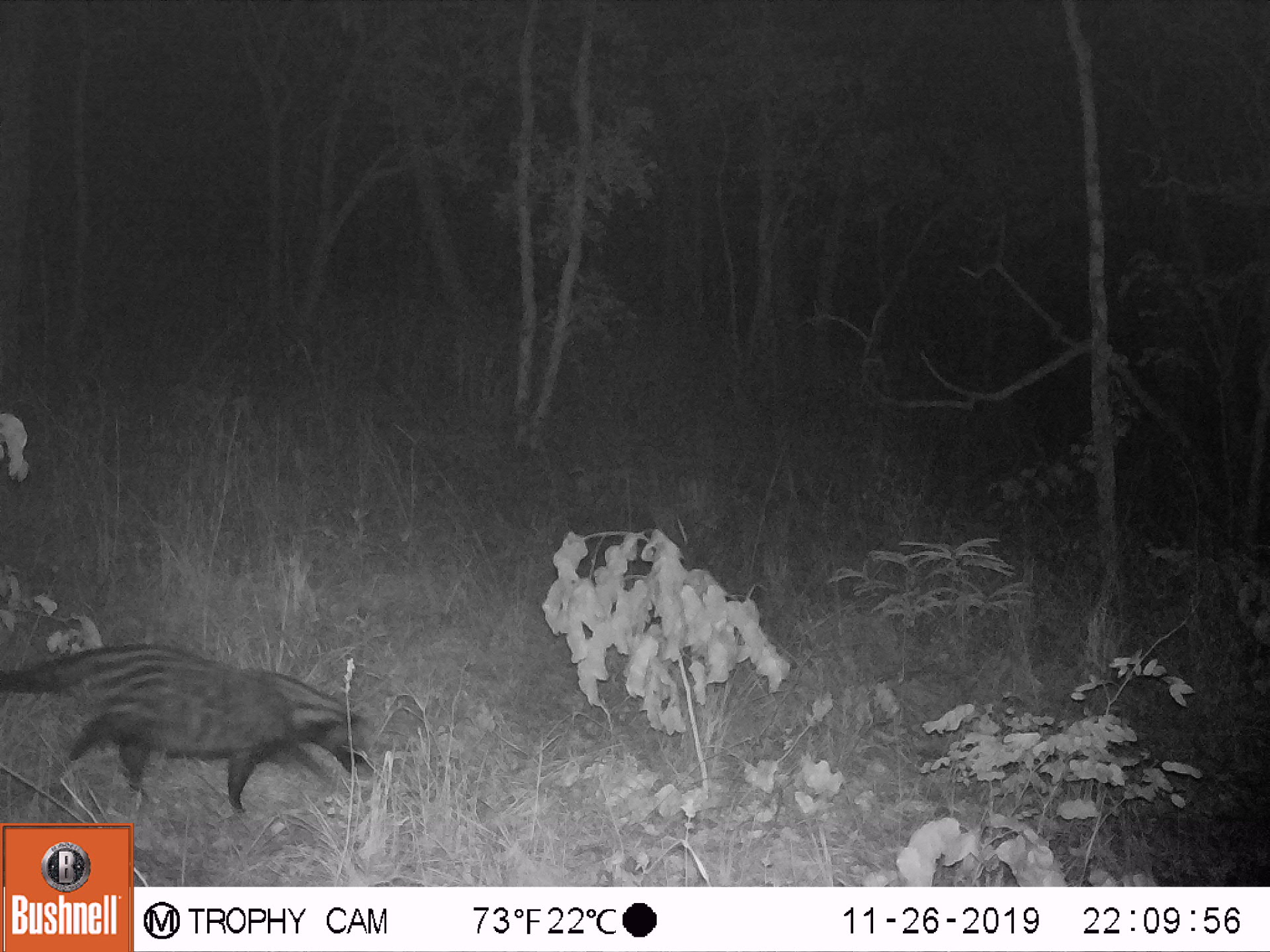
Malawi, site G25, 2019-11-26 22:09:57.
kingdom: Animalia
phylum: Chordata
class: Mammalia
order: Carnivora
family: Viverridae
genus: Civettictis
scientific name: Civettictis civetta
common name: african civet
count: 1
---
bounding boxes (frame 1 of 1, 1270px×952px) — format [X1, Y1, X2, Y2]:
african civet: [0, 639, 384, 812]